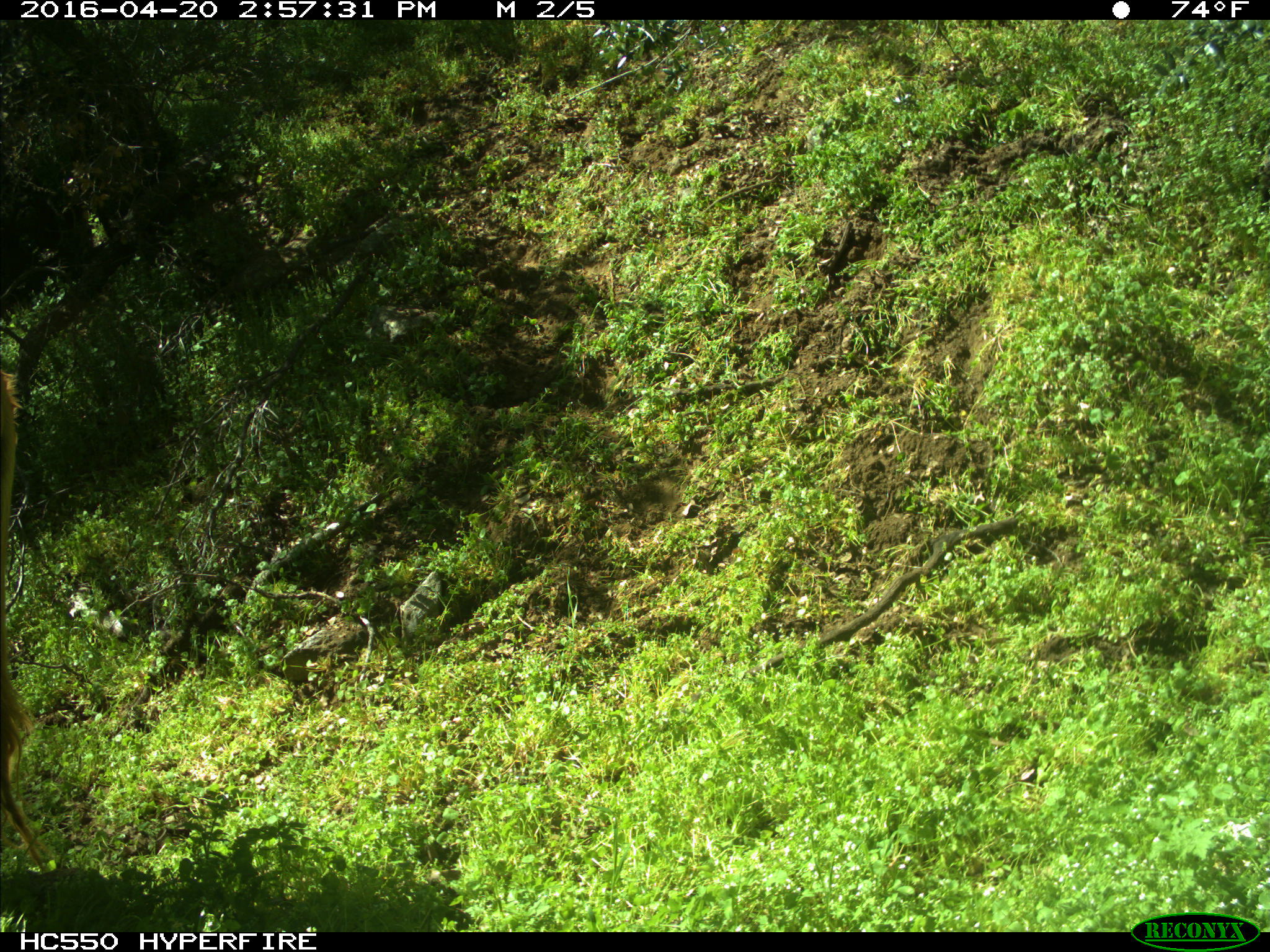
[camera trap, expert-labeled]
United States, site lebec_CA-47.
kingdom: Animalia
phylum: Chordata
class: Mammalia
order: Artiodactyla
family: Bovidae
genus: Bos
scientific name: Bos taurus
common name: domestic cow